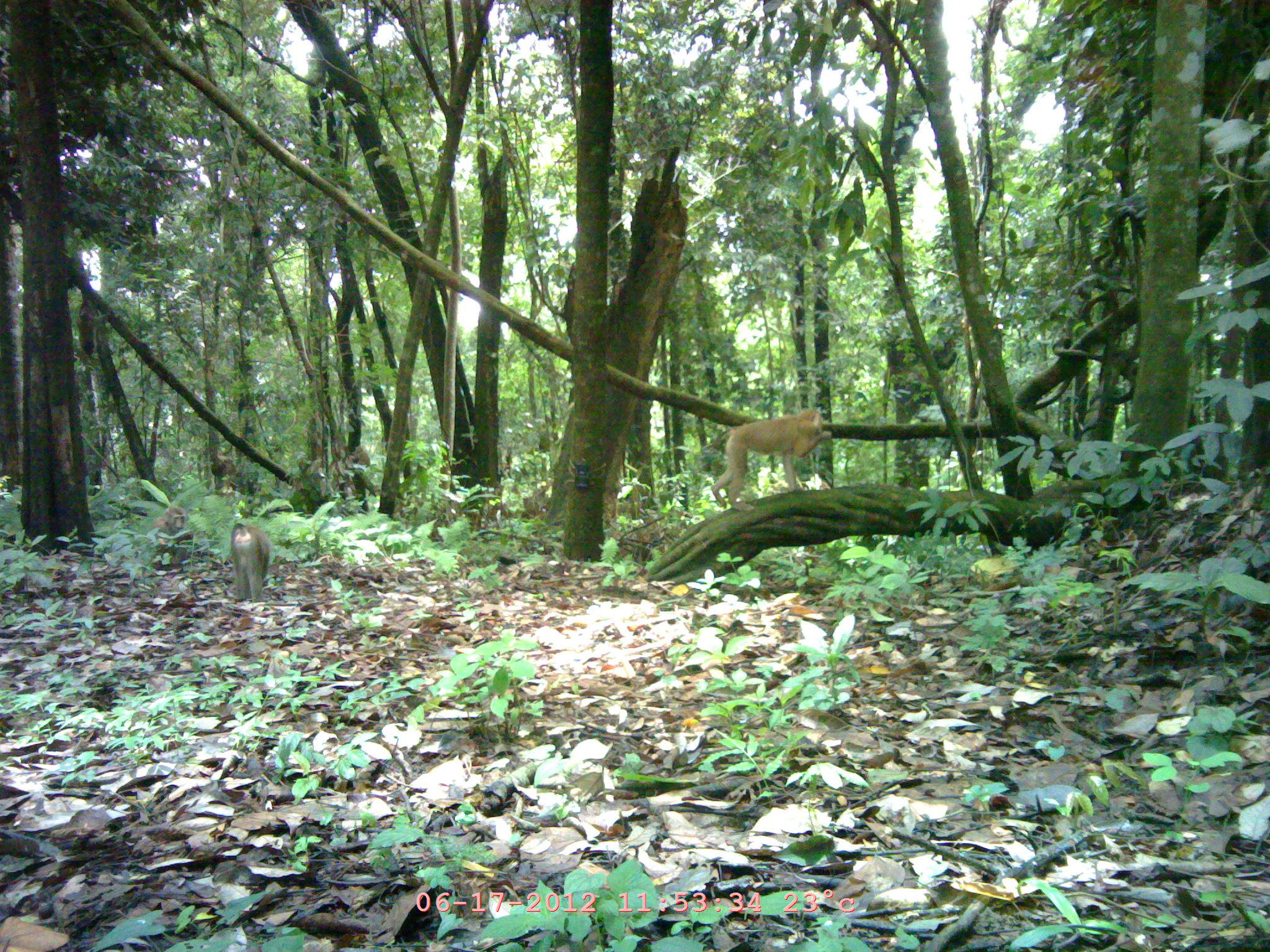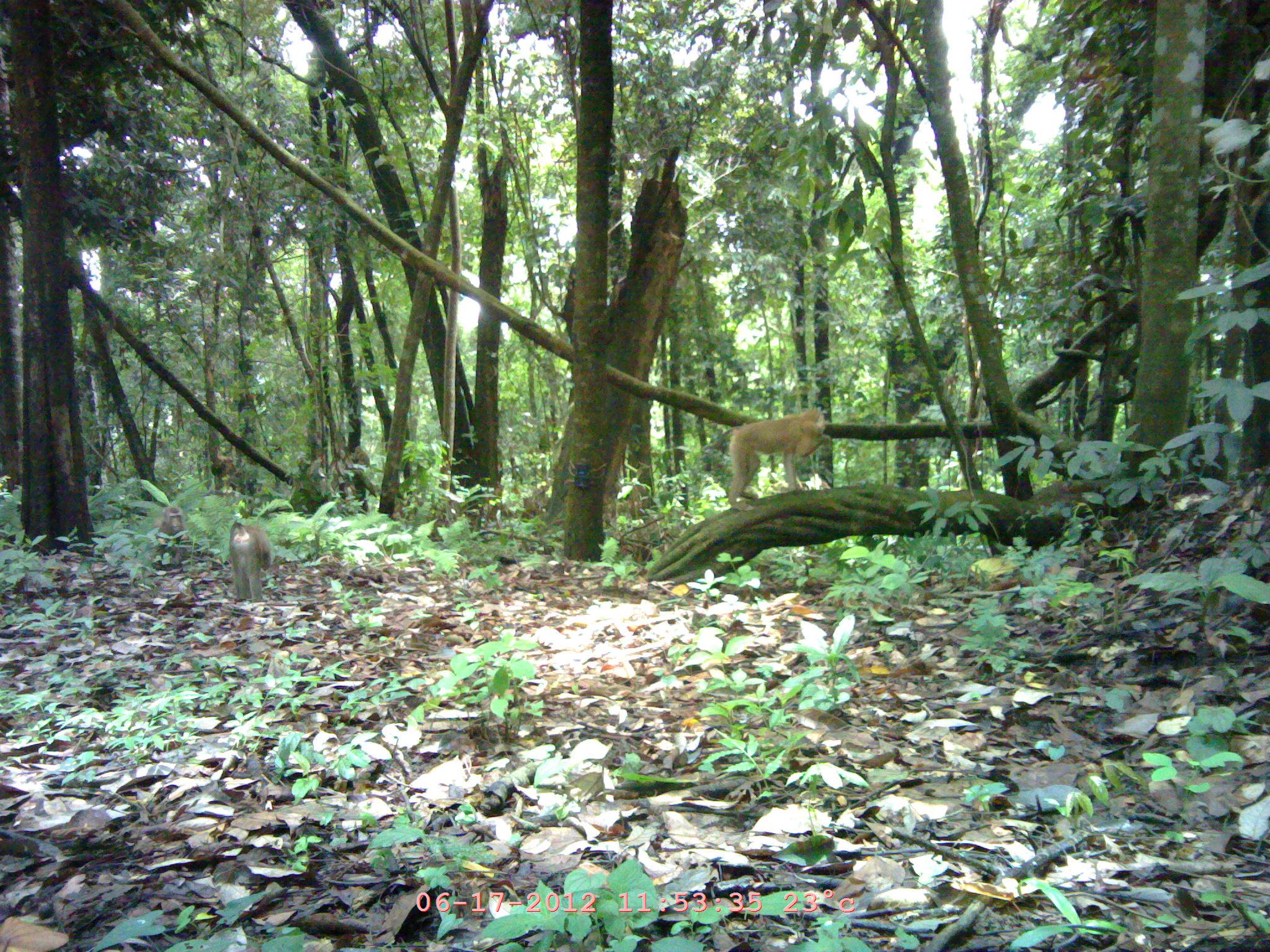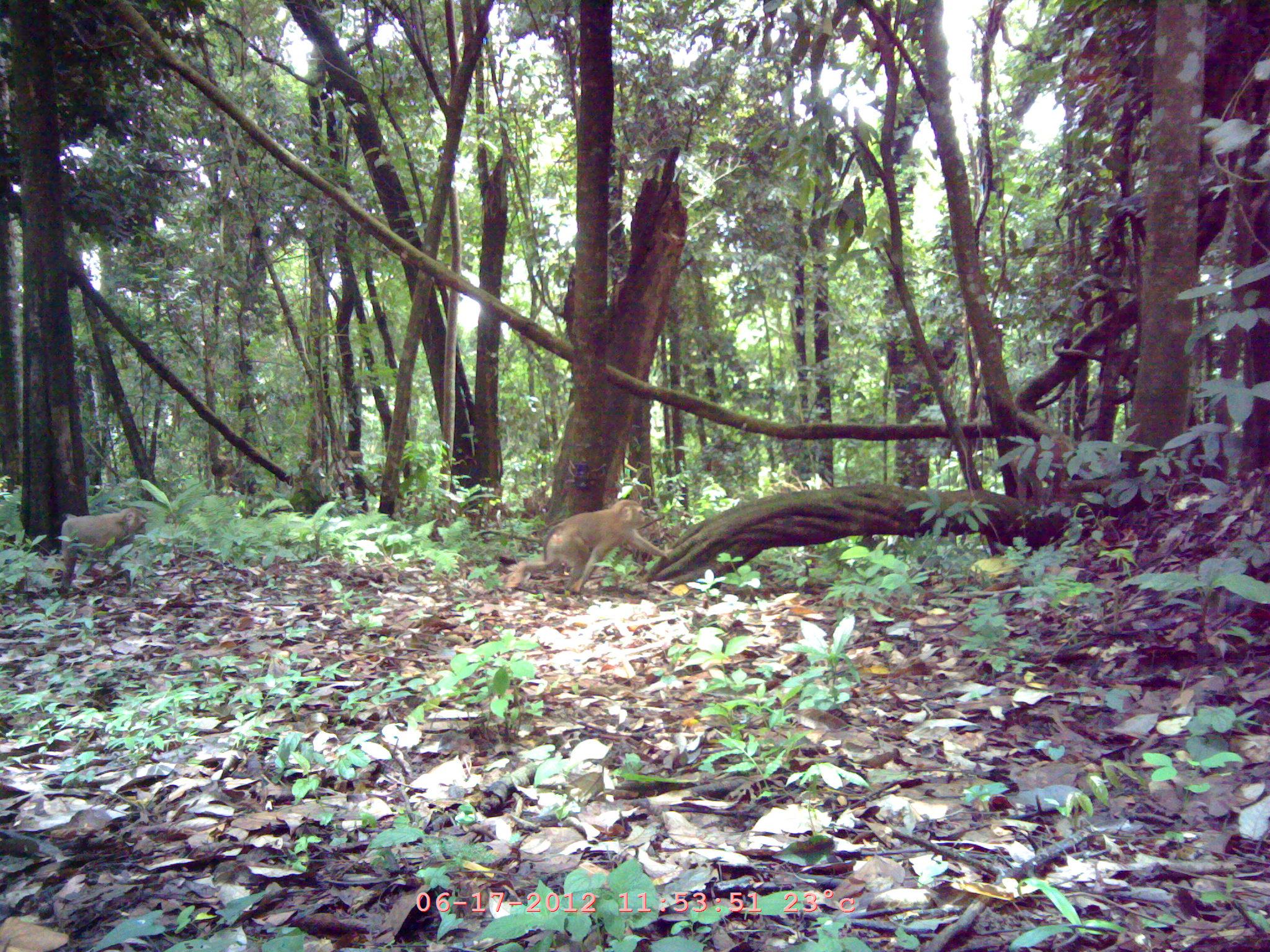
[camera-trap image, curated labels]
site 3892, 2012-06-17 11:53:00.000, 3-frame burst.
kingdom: Animalia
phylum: Chordata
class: Mammalia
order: Primates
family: Cercopithecidae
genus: Macaca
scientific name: Macaca nemestrina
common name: southern pig-tailed macaque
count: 4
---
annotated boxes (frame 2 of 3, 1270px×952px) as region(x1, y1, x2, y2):
macaca nemestrina: region(718, 408, 826, 511); region(229, 523, 273, 602); region(150, 505, 190, 568); region(355, 447, 370, 466)